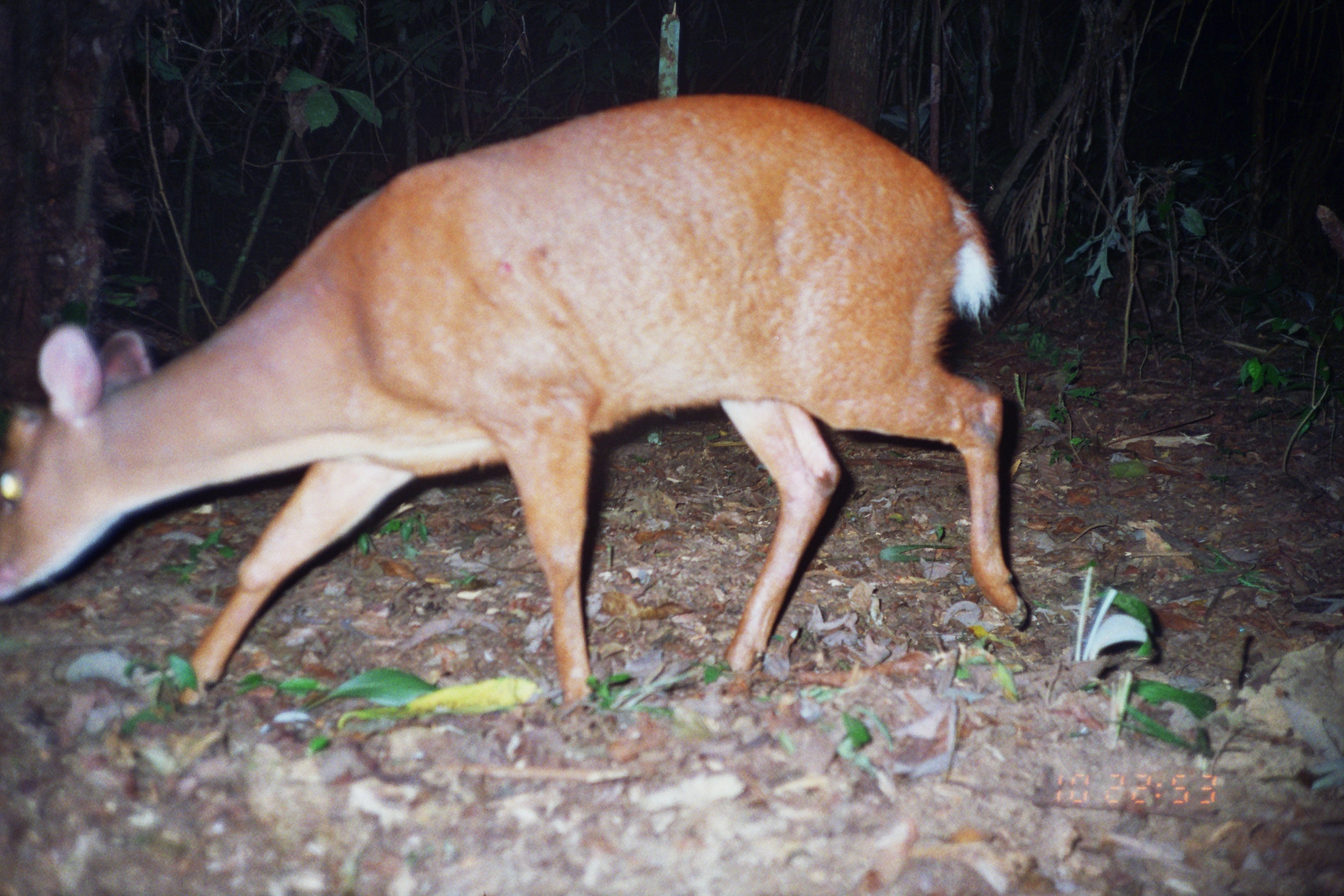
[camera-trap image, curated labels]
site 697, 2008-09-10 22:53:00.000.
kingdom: Animalia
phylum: Chordata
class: Mammalia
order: Artiodactyla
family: Cervidae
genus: Mazama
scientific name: Mazama americana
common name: red brocket